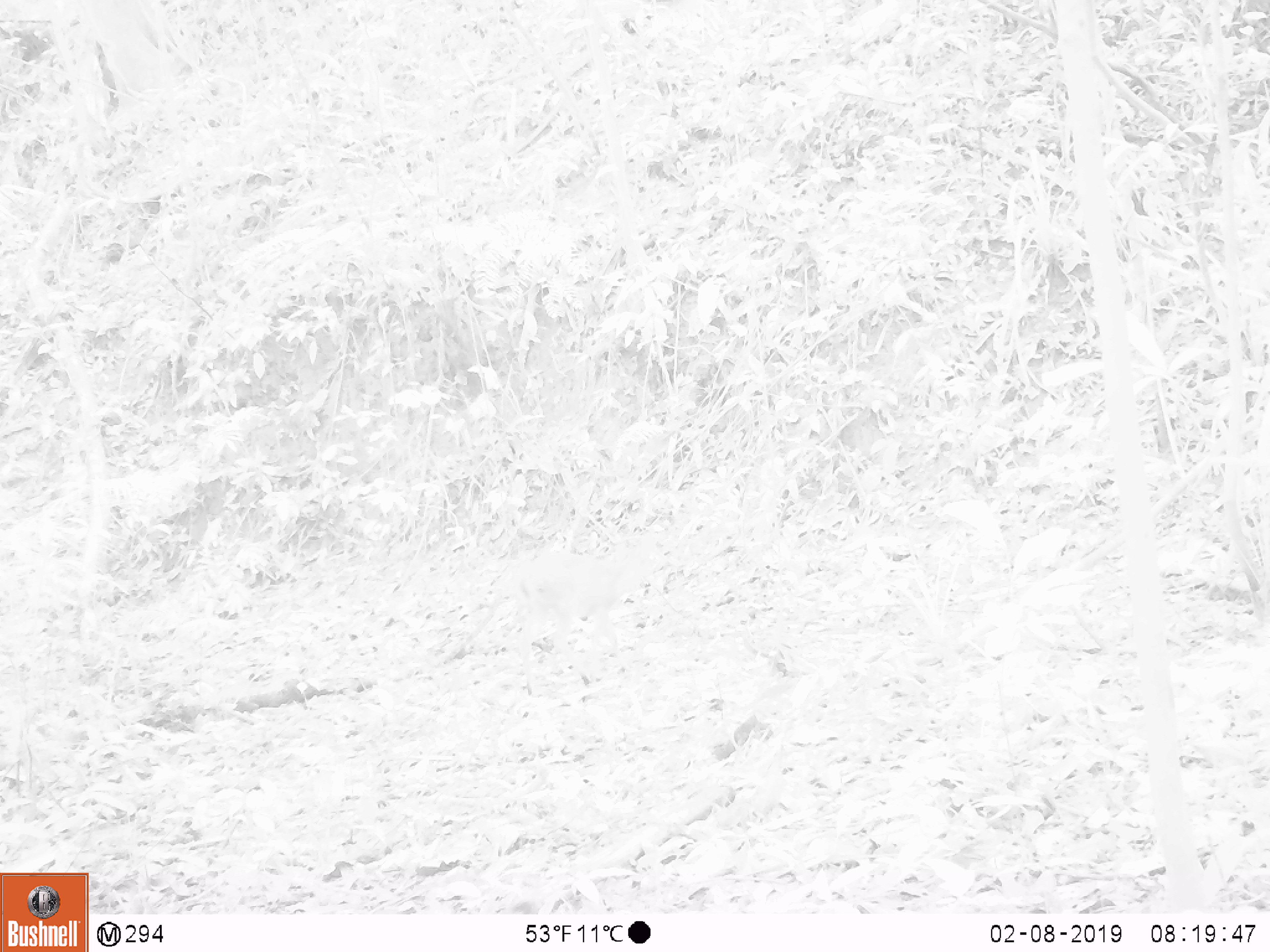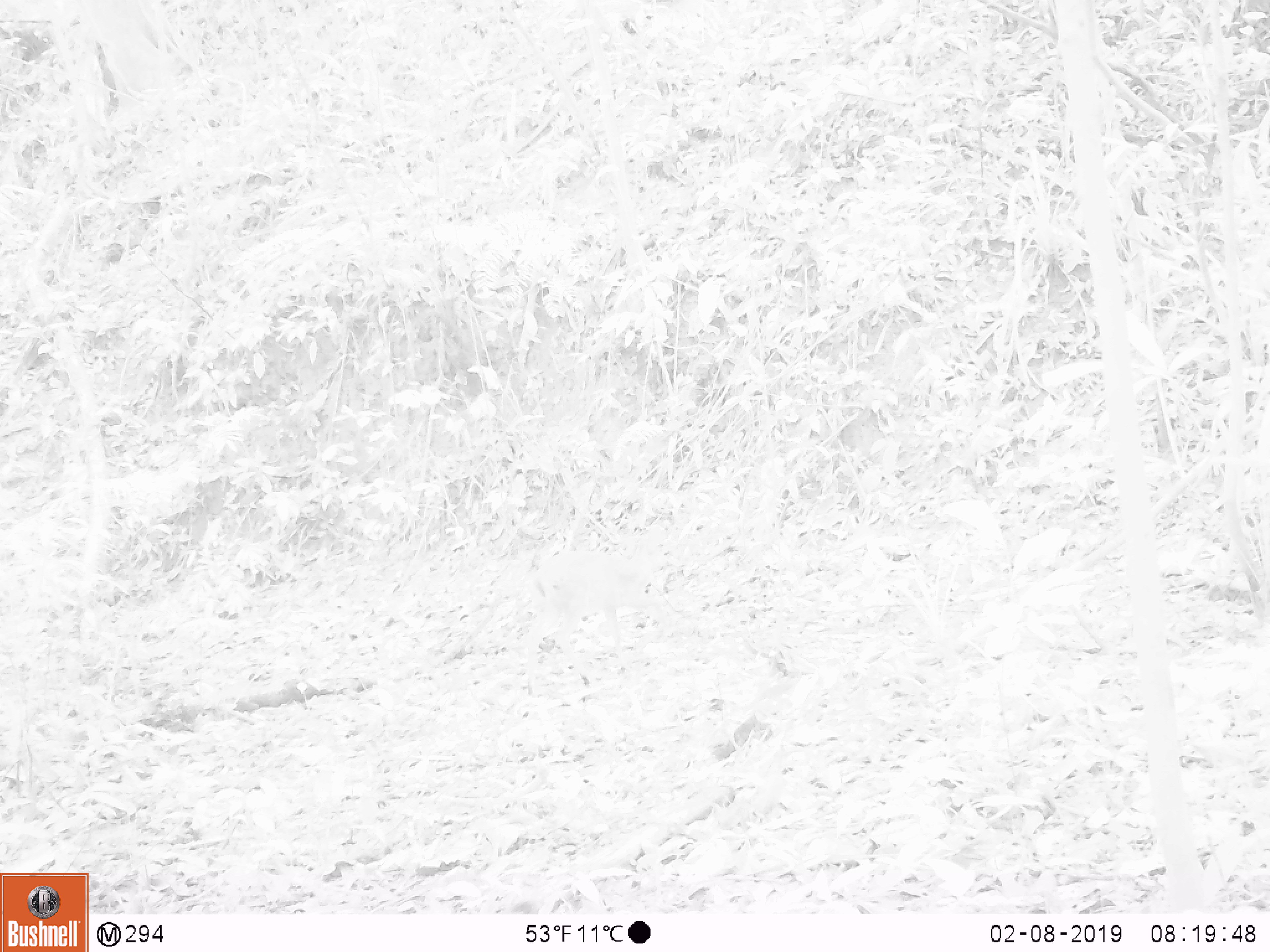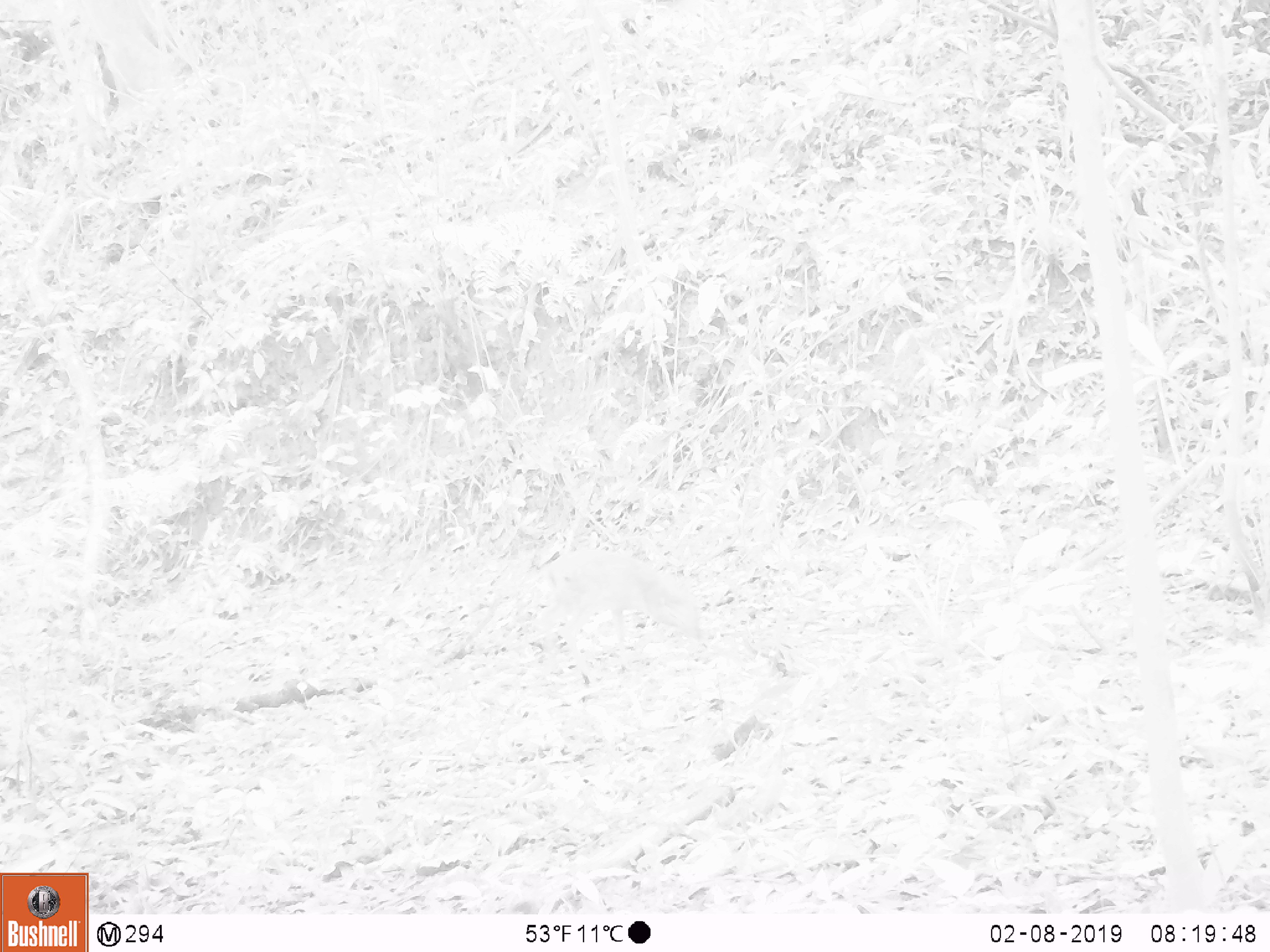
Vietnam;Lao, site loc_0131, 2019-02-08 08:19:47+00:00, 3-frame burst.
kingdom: Animalia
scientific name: Animalia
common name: animal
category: unidentified animal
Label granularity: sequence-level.